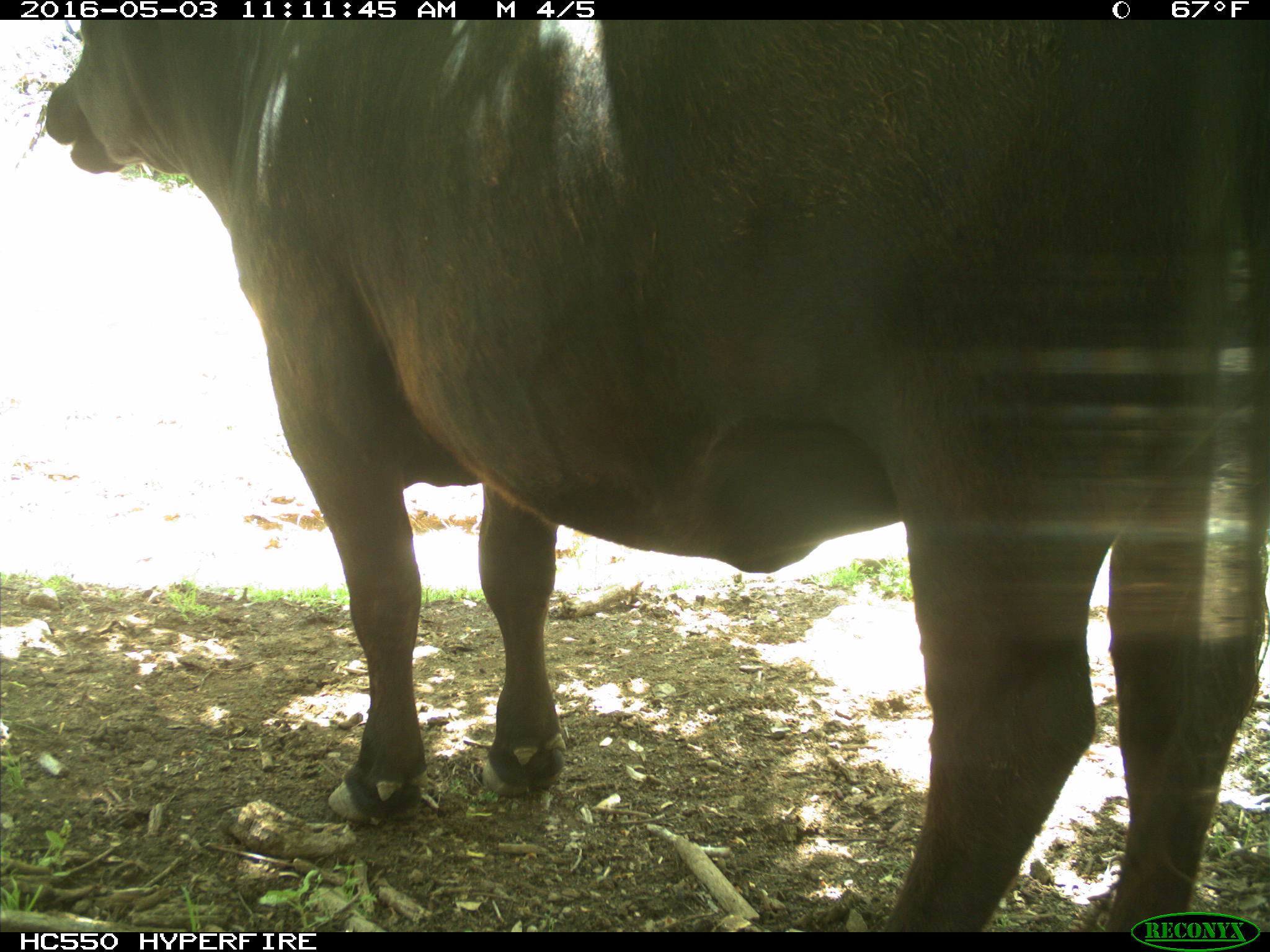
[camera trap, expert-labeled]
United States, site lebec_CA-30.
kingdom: Animalia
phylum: Chordata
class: Mammalia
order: Artiodactyla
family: Bovidae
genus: Bos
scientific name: Bos taurus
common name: domestic cow